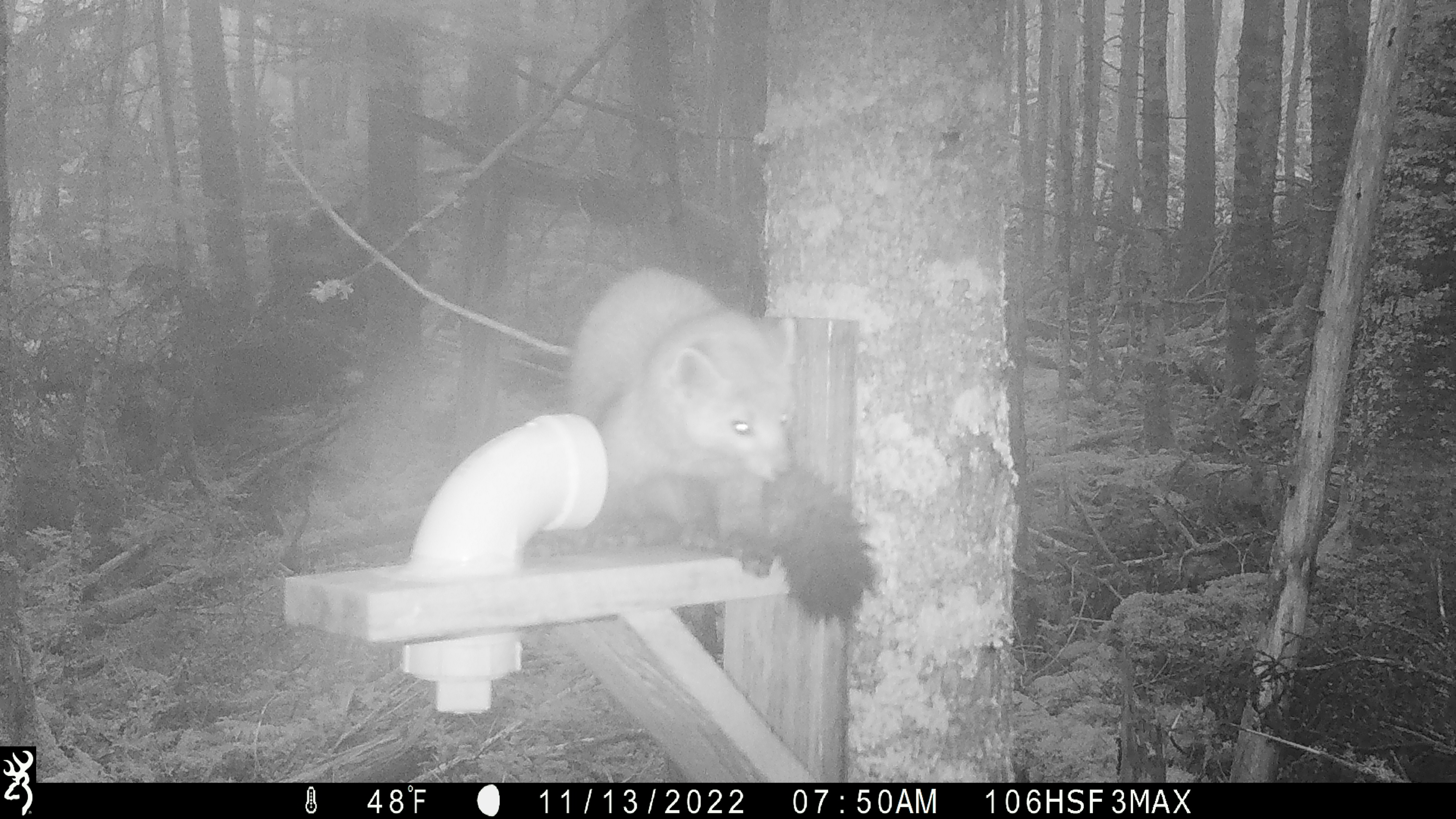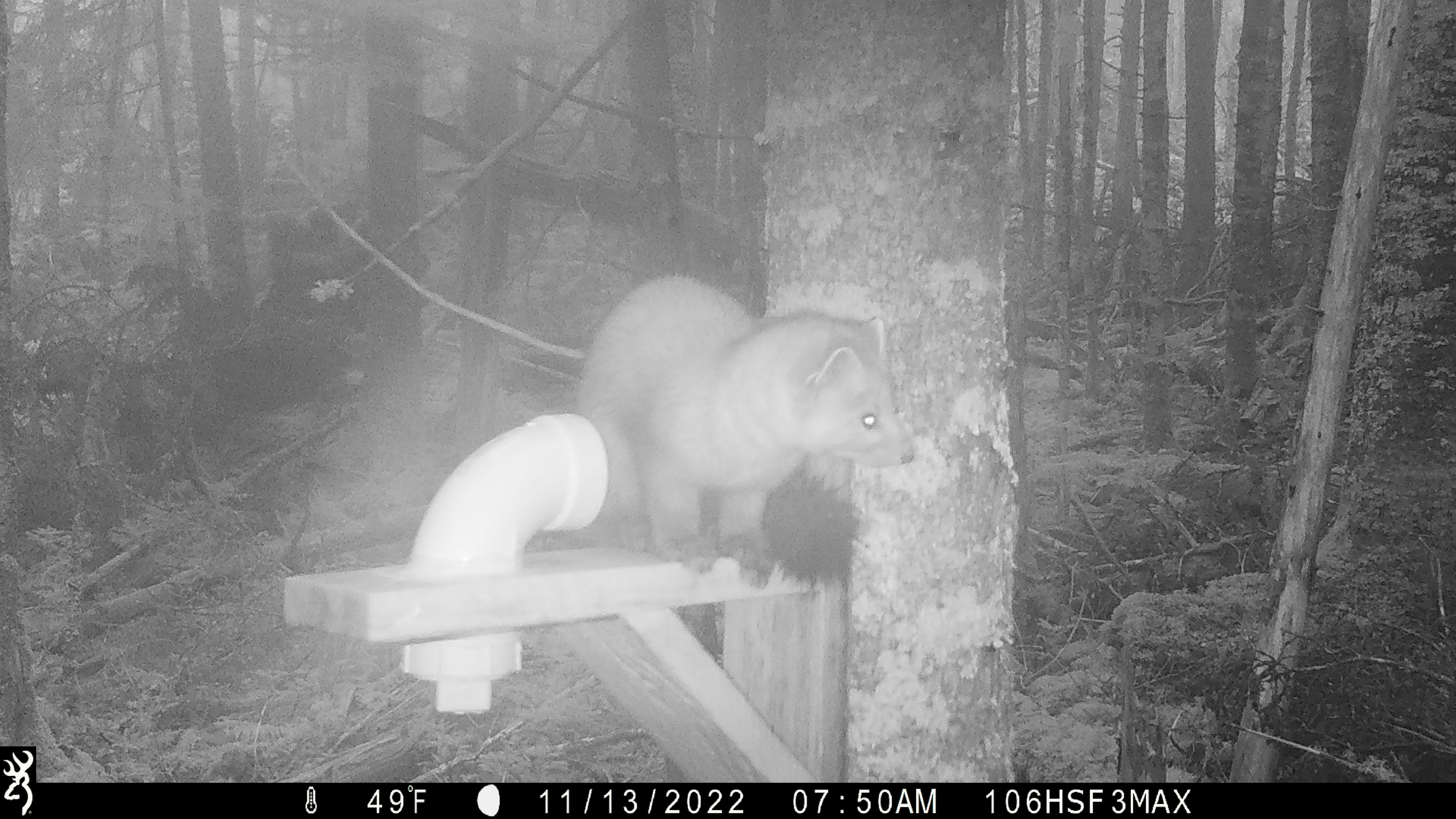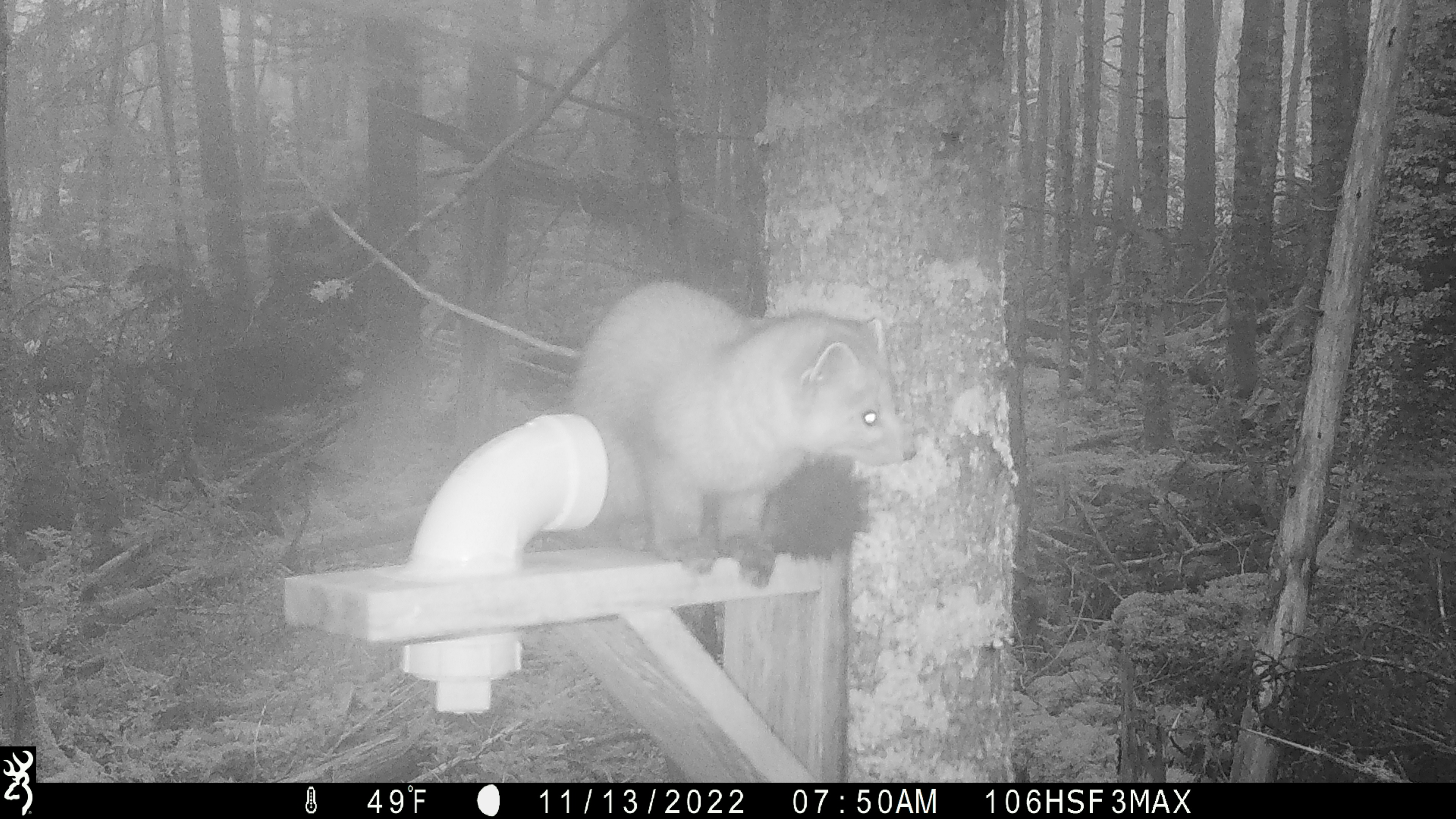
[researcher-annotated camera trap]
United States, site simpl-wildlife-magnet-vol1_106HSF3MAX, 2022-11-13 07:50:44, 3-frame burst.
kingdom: Animalia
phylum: Chordata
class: Mammalia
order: Carnivora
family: Mustelidae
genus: Martes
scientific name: Martes americana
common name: american marten